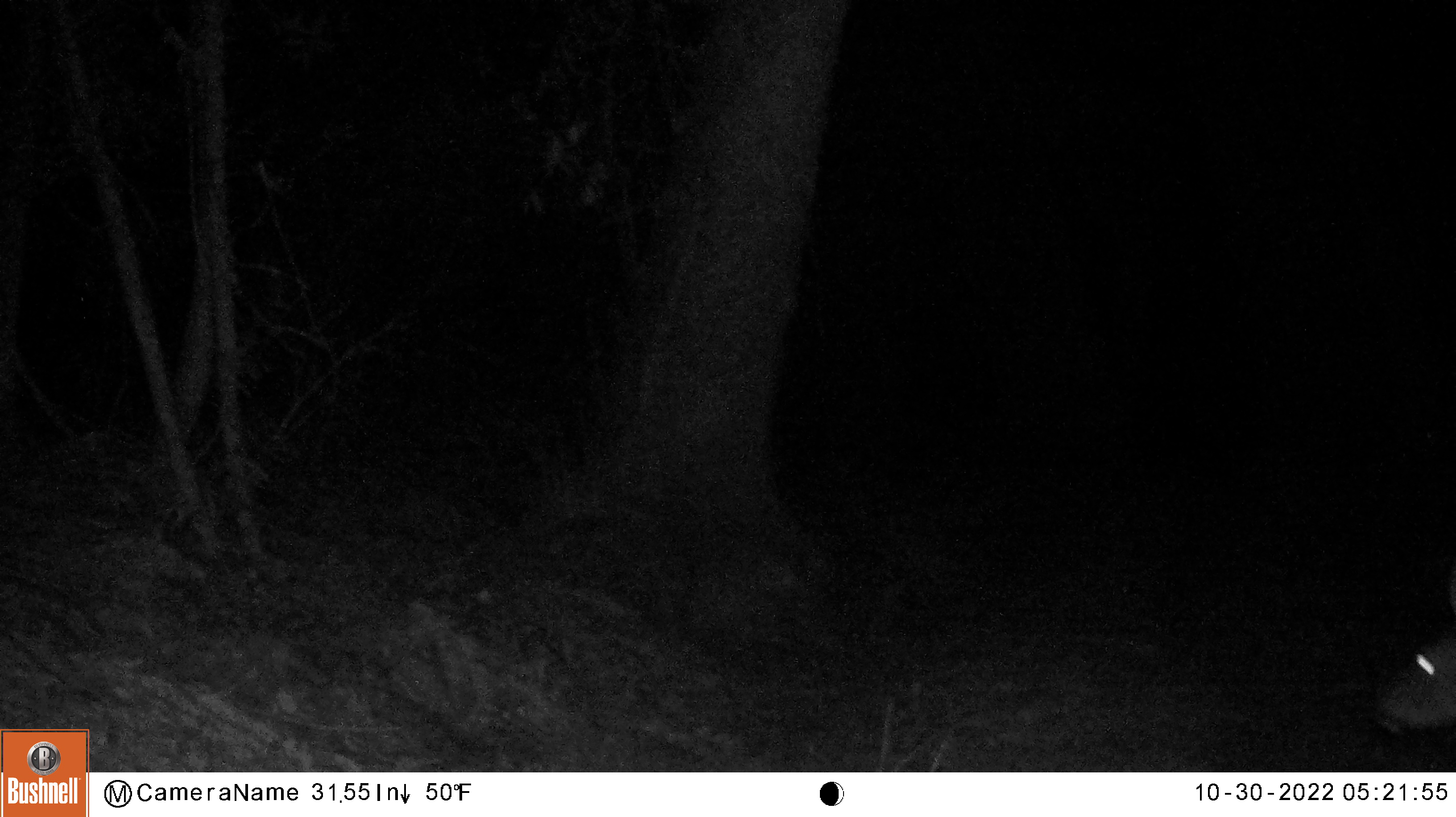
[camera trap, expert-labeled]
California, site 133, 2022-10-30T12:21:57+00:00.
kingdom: Animalia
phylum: Chordata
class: Mammalia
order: Artiodactyla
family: Cervidae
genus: Odocoileus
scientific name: Odocoileus hemionus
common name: mule deer